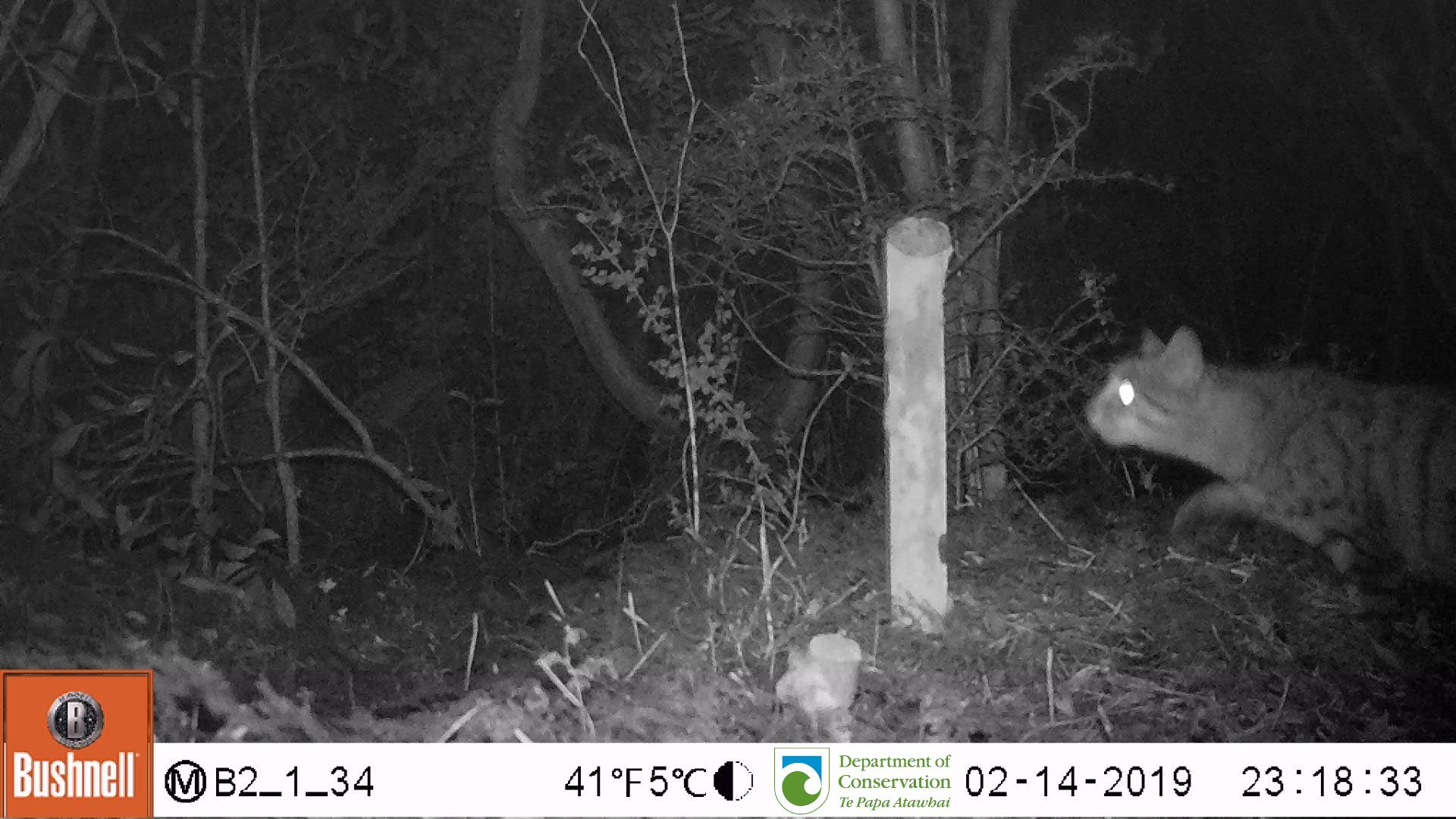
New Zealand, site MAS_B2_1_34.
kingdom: Animalia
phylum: Chordata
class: Mammalia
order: Carnivora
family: Felidae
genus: Felis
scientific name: Felis catus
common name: domestic cat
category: cat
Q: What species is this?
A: Cat (domestic cat) (Felis catus).